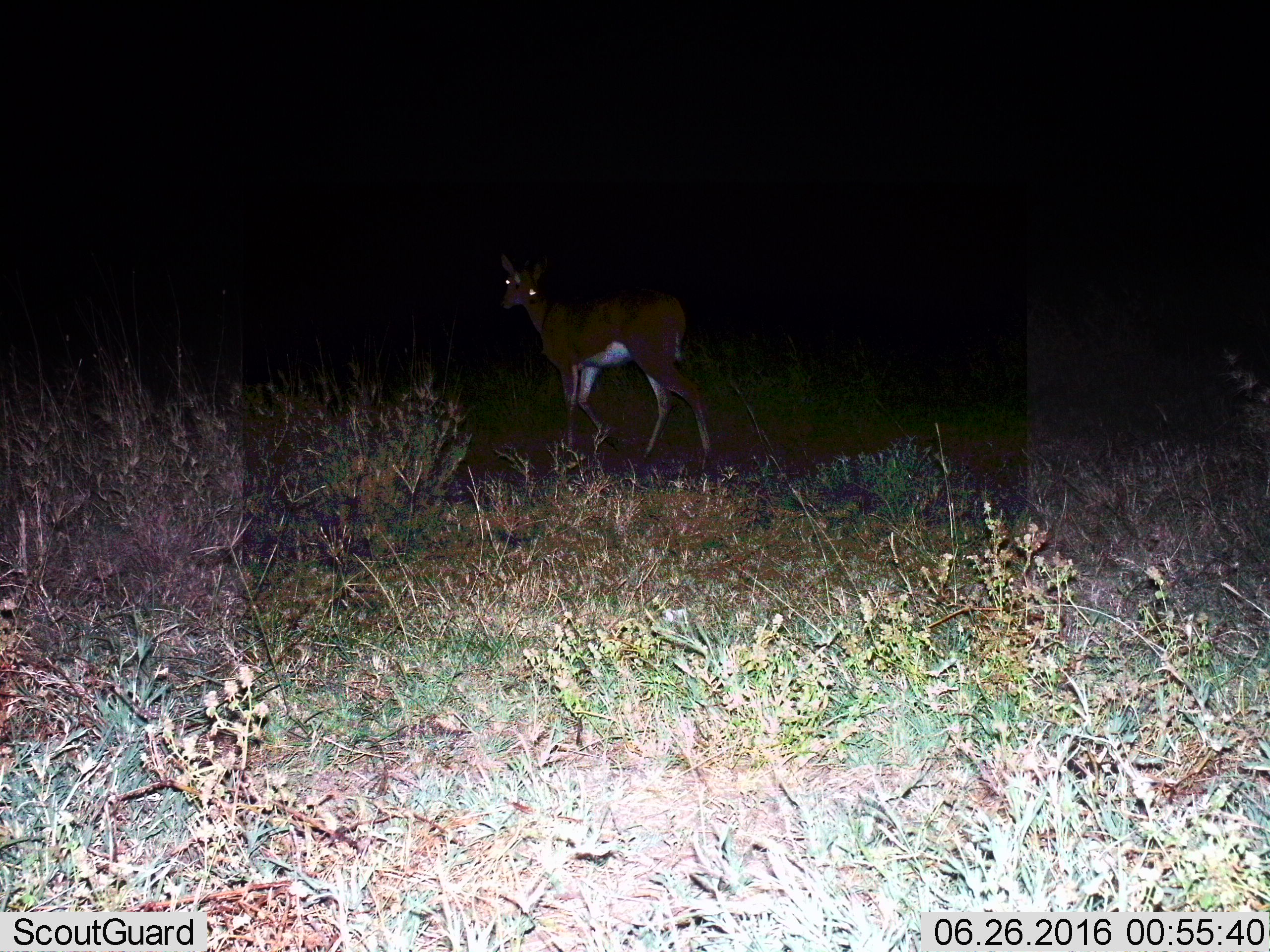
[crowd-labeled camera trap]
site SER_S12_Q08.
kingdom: Animalia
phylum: Chordata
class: Mammalia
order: Artiodactyla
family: Bovidae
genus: Nanger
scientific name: Nanger granti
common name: grant's gazelle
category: gazellegrants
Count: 1.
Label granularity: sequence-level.